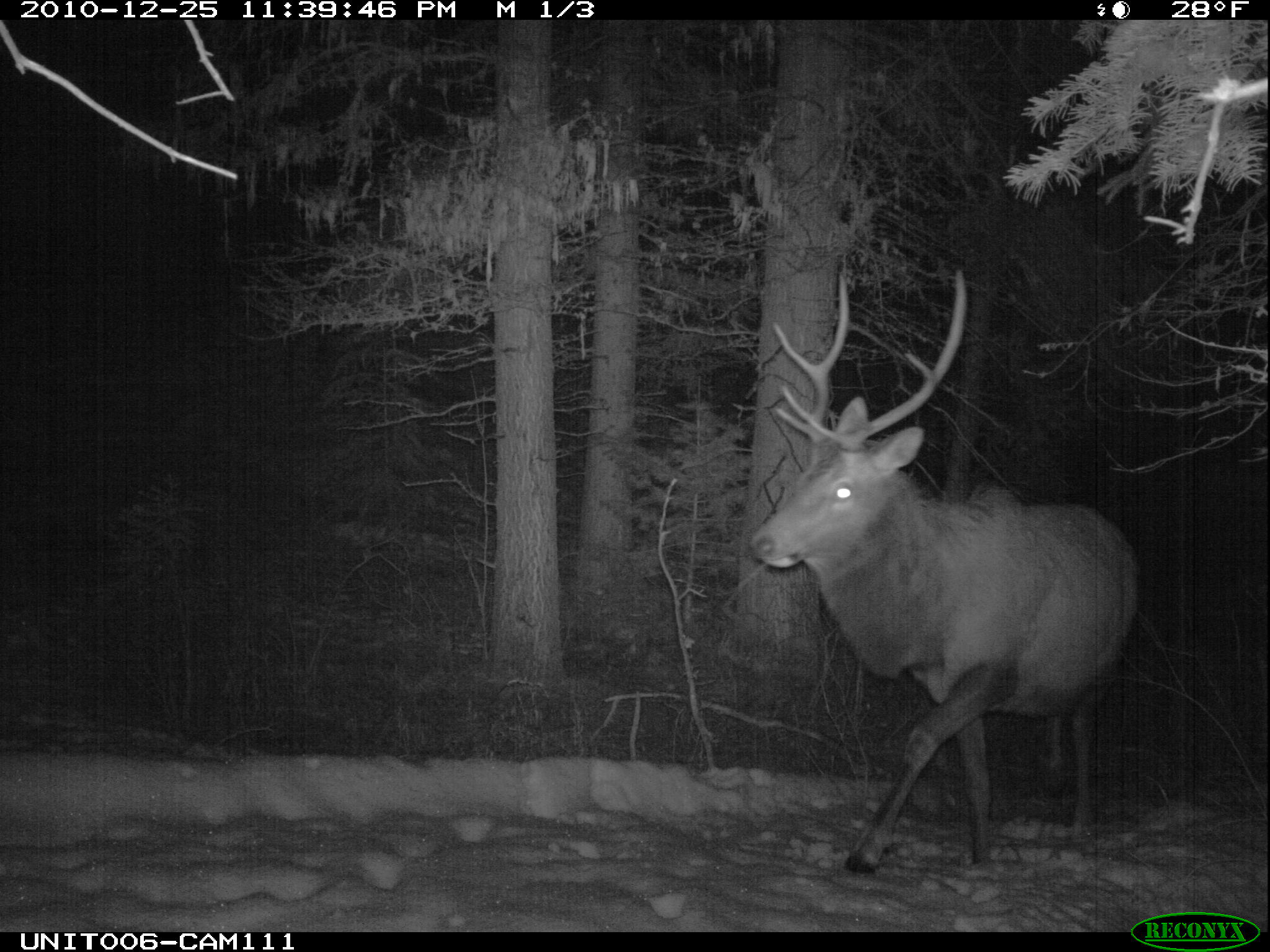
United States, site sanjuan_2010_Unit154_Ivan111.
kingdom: Animalia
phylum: Chordata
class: Mammalia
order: Artiodactyla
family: Cervidae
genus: Cervus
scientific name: Cervus elaphus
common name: red deer